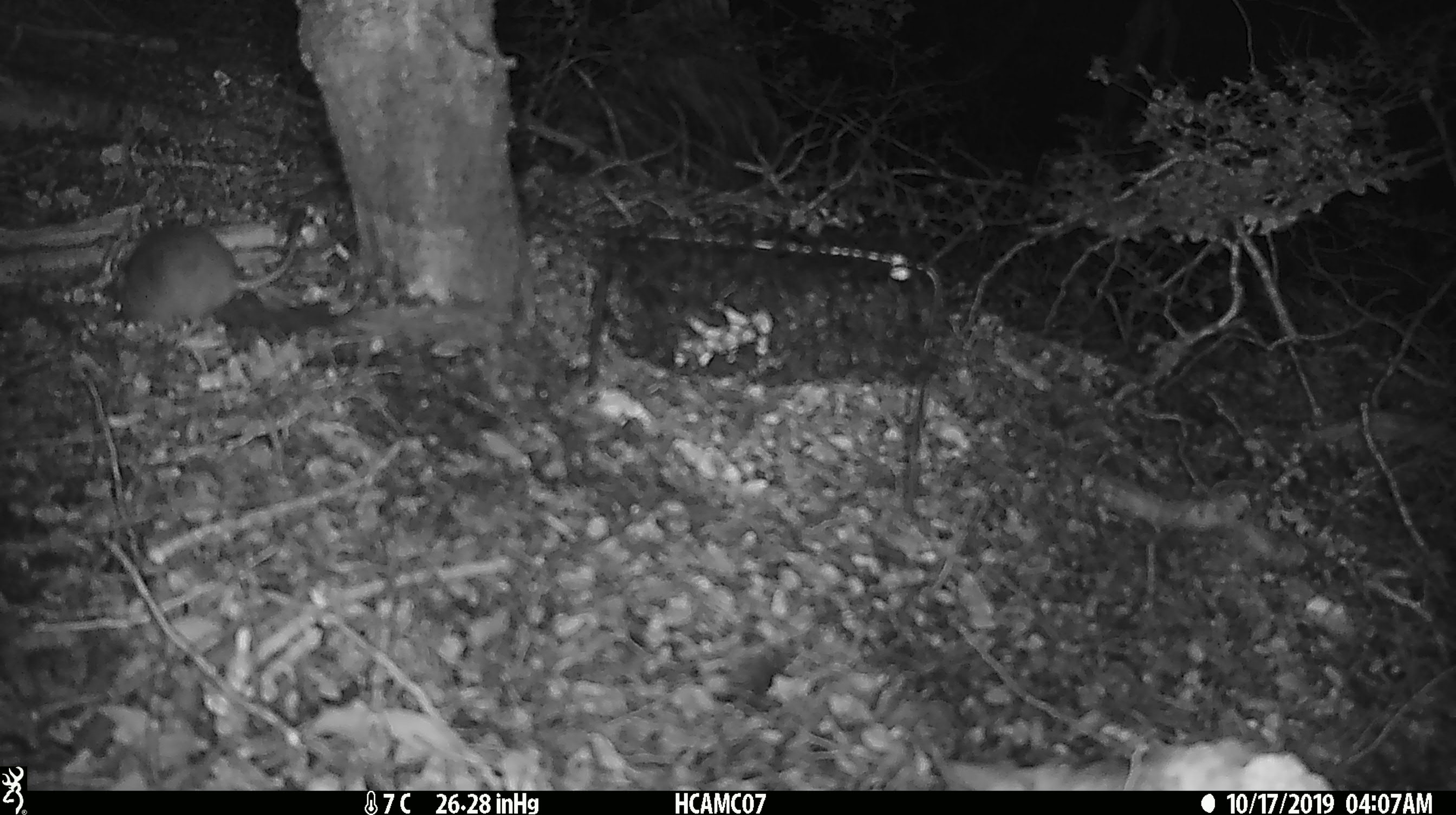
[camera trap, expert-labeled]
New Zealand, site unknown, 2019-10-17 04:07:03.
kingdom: Animalia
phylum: Chordata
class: Mammalia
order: Rodentia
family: Muridae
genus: Mus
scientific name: Mus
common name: mouse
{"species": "mouse (Mus)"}